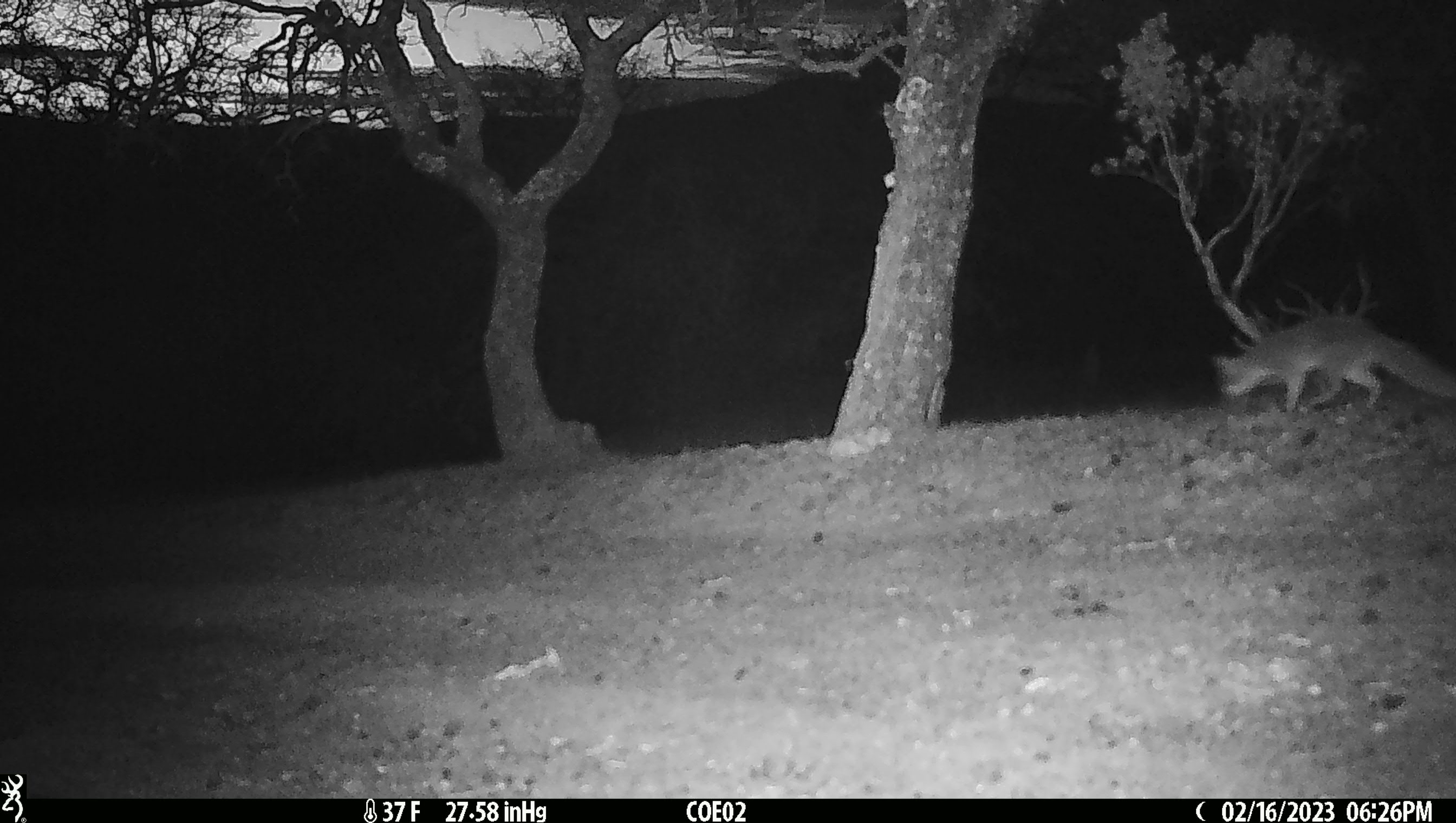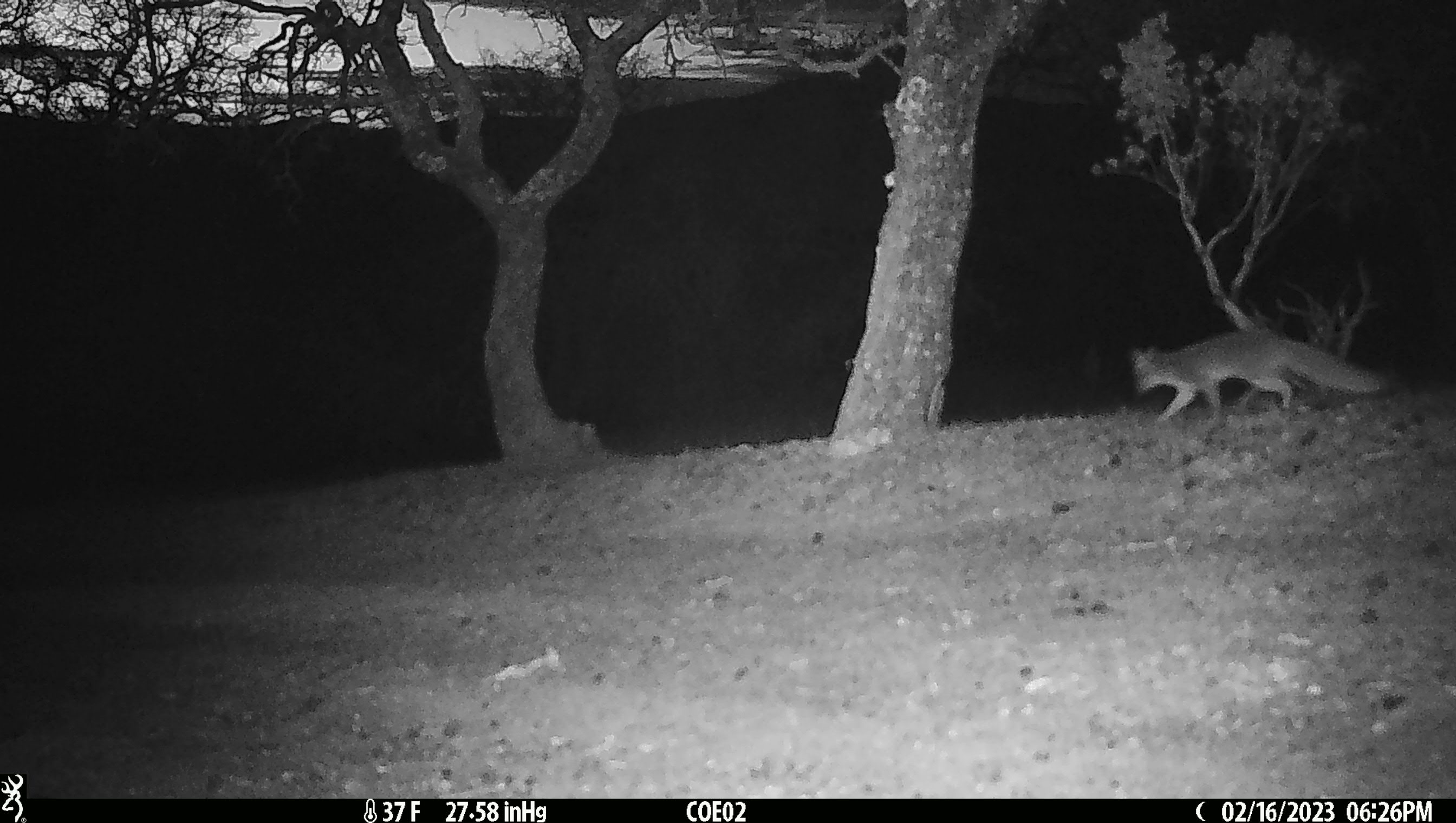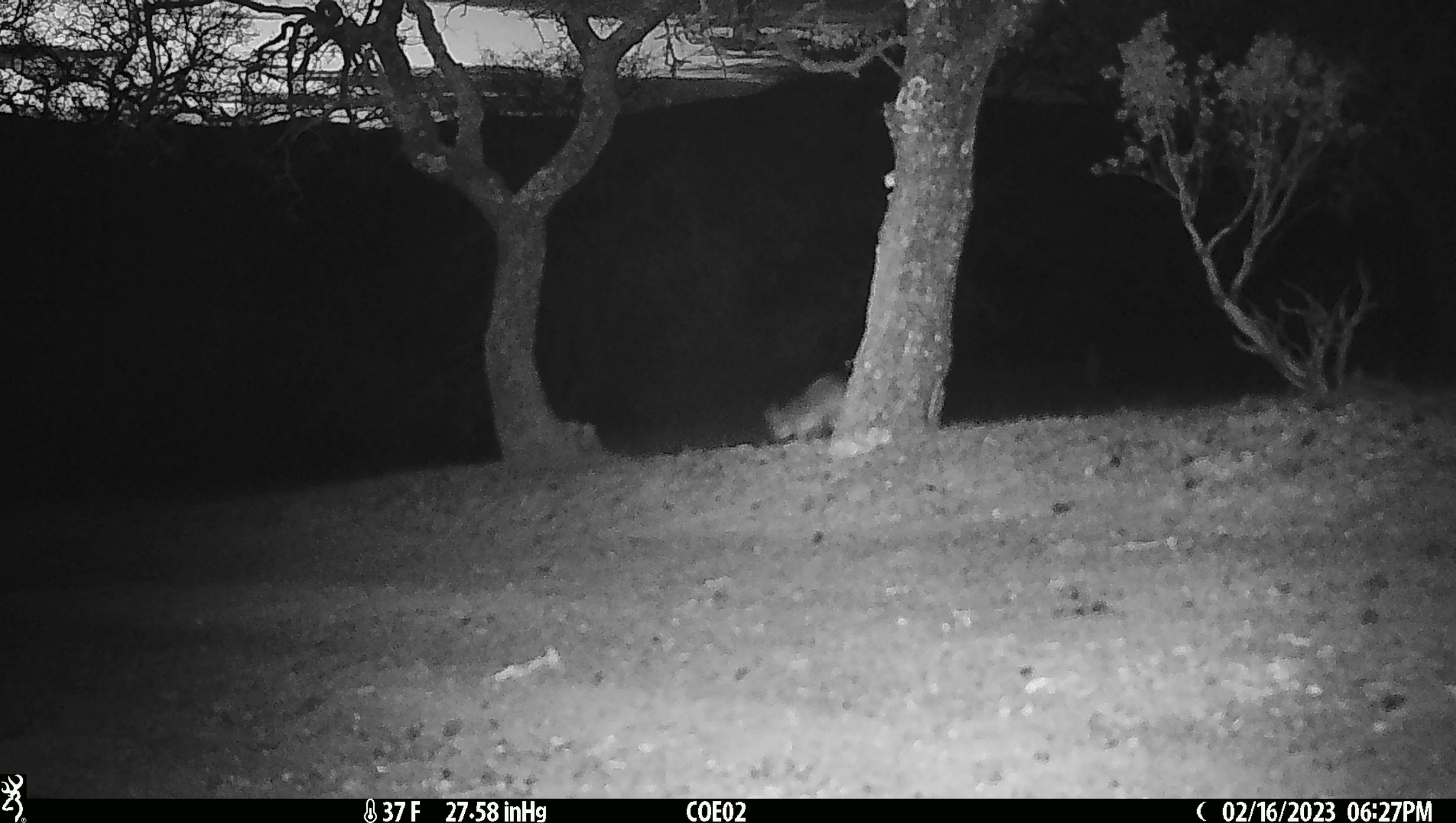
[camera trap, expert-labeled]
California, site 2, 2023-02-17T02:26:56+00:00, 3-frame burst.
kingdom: Animalia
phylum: Chordata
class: Mammalia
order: Carnivora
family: Canidae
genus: Urocyon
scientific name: Urocyon cinereoargenteus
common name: gray fox